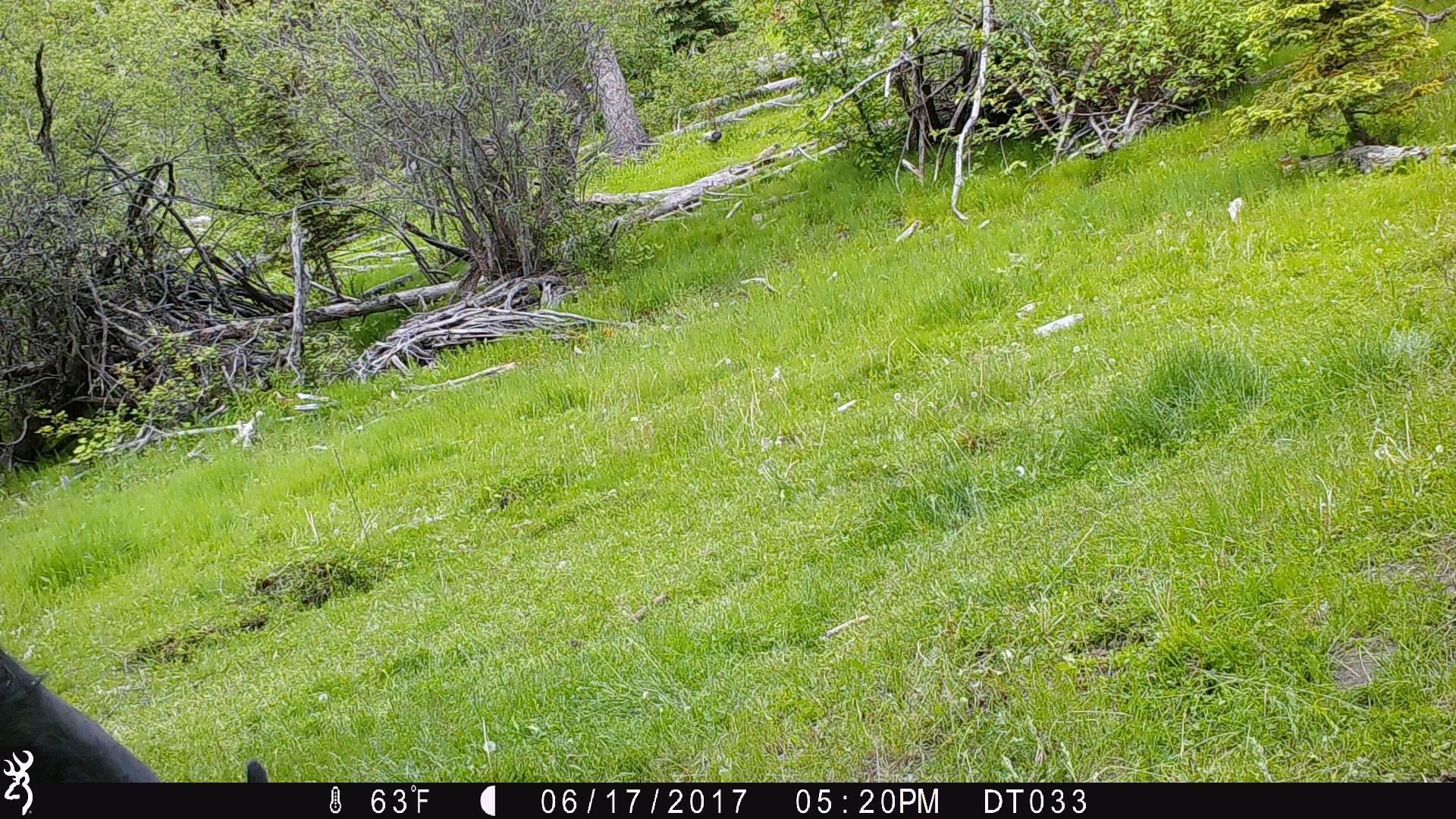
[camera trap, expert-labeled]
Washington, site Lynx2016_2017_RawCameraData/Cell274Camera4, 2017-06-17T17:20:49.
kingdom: Animalia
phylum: Chordata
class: Mammalia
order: Artiodactyla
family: Bovidae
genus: Bos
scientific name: Bos taurus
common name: domestic cattle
Domestic cattle (Bos taurus). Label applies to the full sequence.